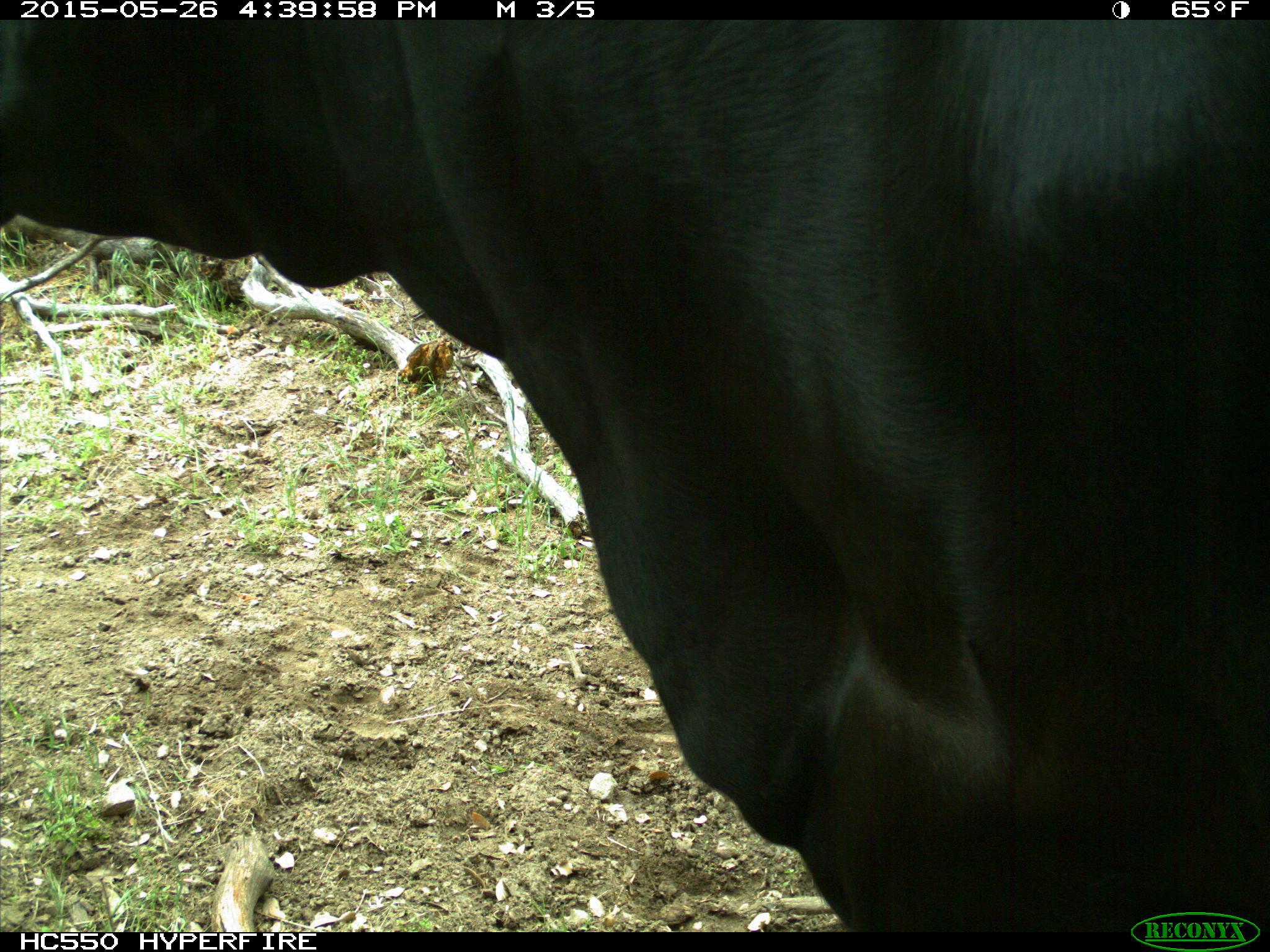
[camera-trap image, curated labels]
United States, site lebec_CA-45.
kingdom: Animalia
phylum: Chordata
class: Mammalia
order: Artiodactyla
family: Bovidae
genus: Bos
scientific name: Bos taurus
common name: domestic cow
Bos taurus (domestic cow).